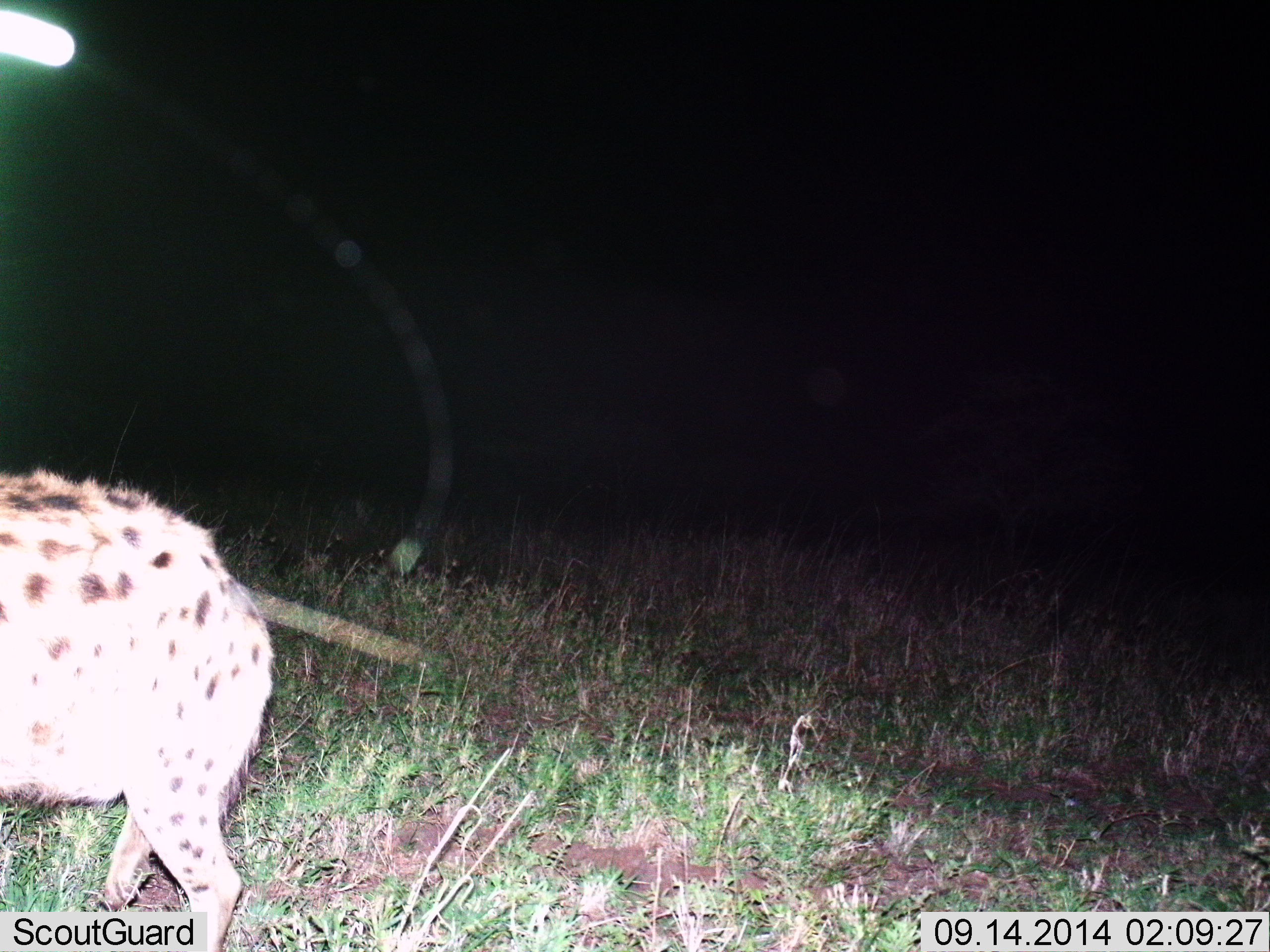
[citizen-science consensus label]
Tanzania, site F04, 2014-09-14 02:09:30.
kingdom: Animalia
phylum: Chordata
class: Mammalia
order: Carnivora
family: Hyaenidae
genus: Crocuta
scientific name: Crocuta crocuta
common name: spotted hyena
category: hyenaspotted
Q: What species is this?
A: Hyenaspotted (spotted hyena) (Crocuta crocuta).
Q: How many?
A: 1.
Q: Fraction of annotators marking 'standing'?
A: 20%.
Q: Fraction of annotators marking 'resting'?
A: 0%.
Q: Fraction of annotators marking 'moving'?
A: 80%.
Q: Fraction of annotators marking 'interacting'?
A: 0%.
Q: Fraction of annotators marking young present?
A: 0%.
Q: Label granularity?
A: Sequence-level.